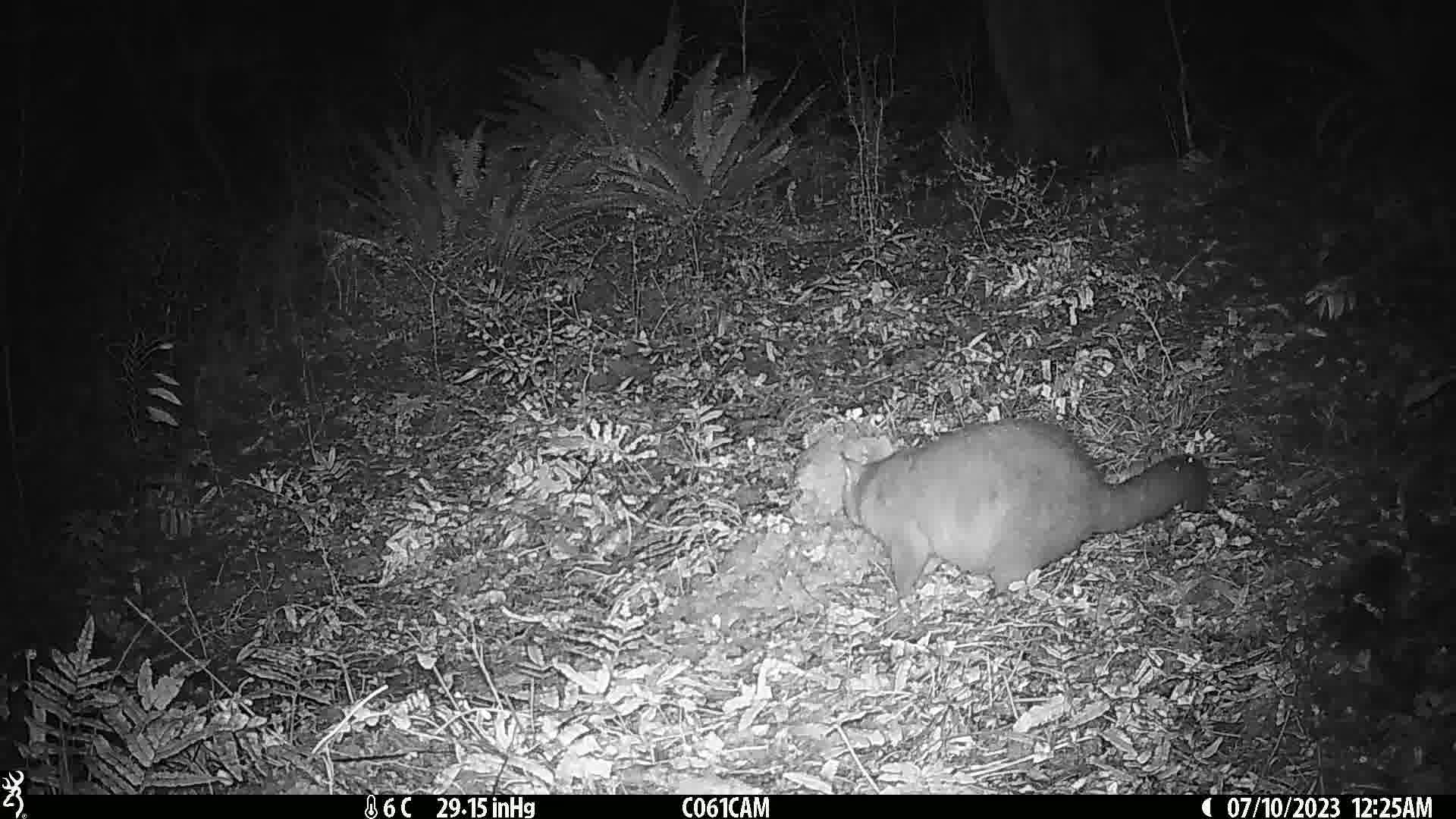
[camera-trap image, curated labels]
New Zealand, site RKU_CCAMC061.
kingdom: Animalia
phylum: Chordata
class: Mammalia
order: Diprotodontia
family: Phalangeridae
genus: Trichosurus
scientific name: Trichosurus vulpecula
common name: common brushtail possum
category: possum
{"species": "possum (common brushtail possum) (Trichosurus vulpecula)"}